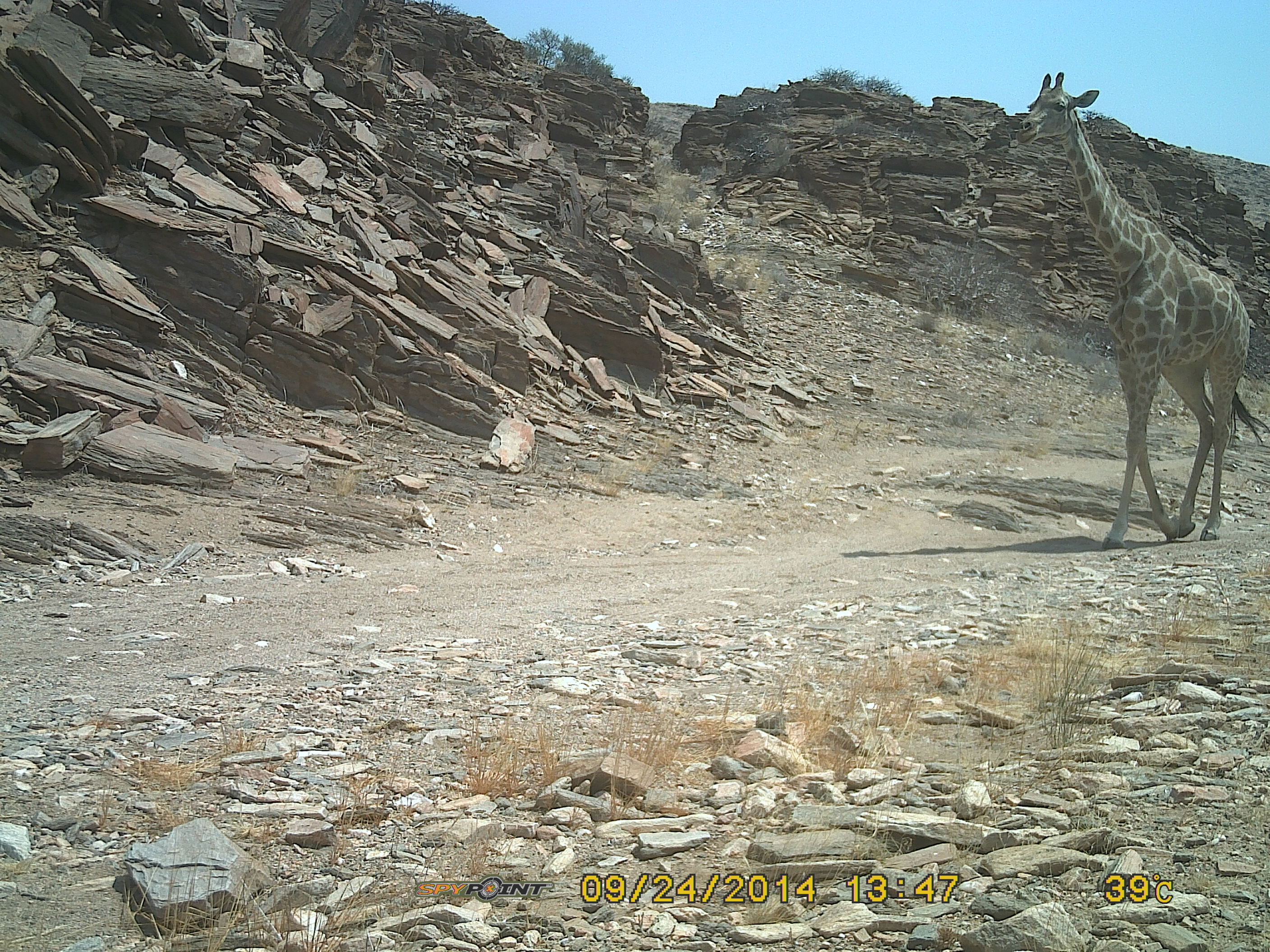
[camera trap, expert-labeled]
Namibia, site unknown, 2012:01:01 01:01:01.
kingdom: Animalia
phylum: Chordata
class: Mammalia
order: Artiodactyla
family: Giraffidae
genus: Giraffa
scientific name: Giraffa camelopardalis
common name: giraffe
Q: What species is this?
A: Giraffa camelopardalis (giraffe).